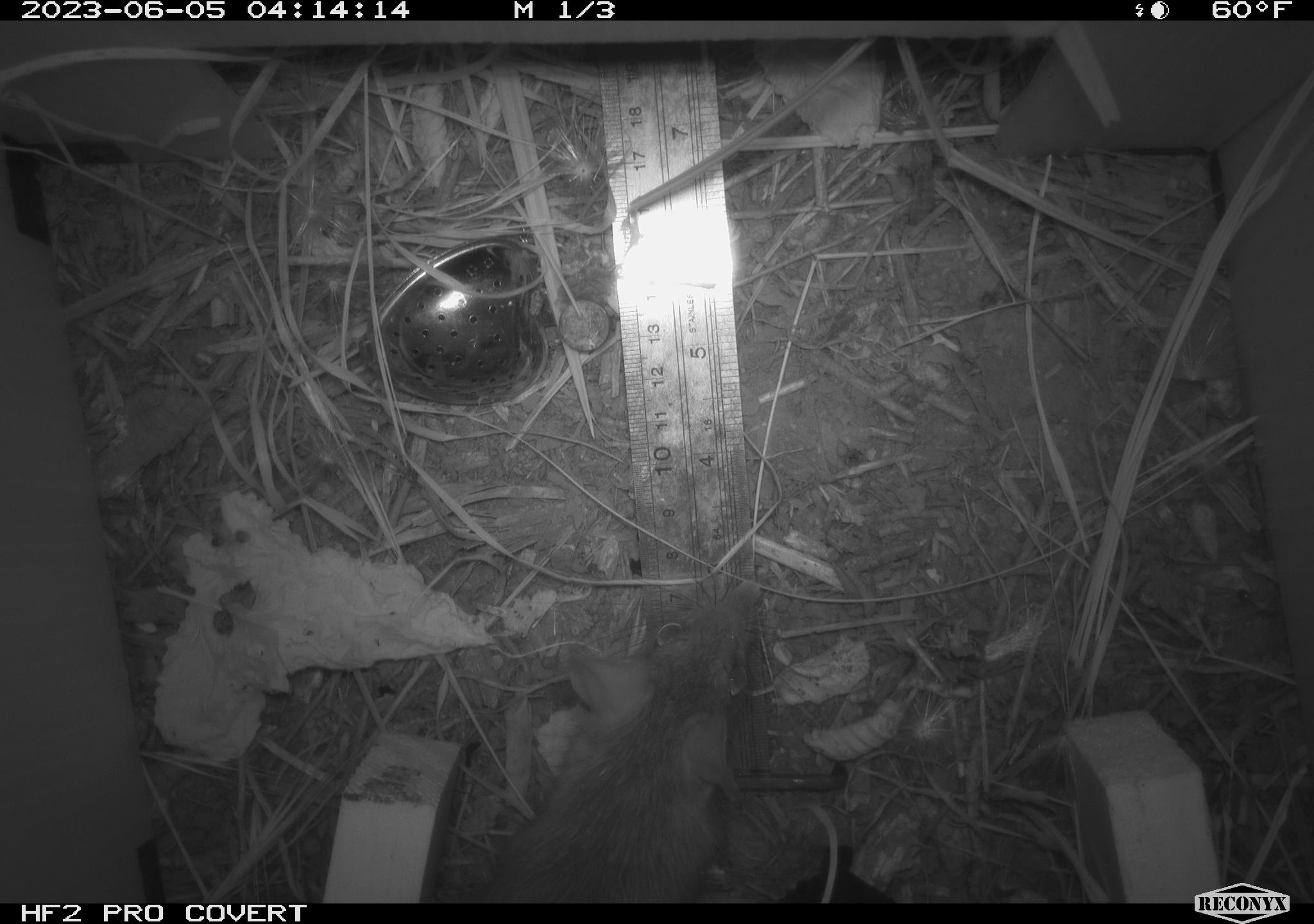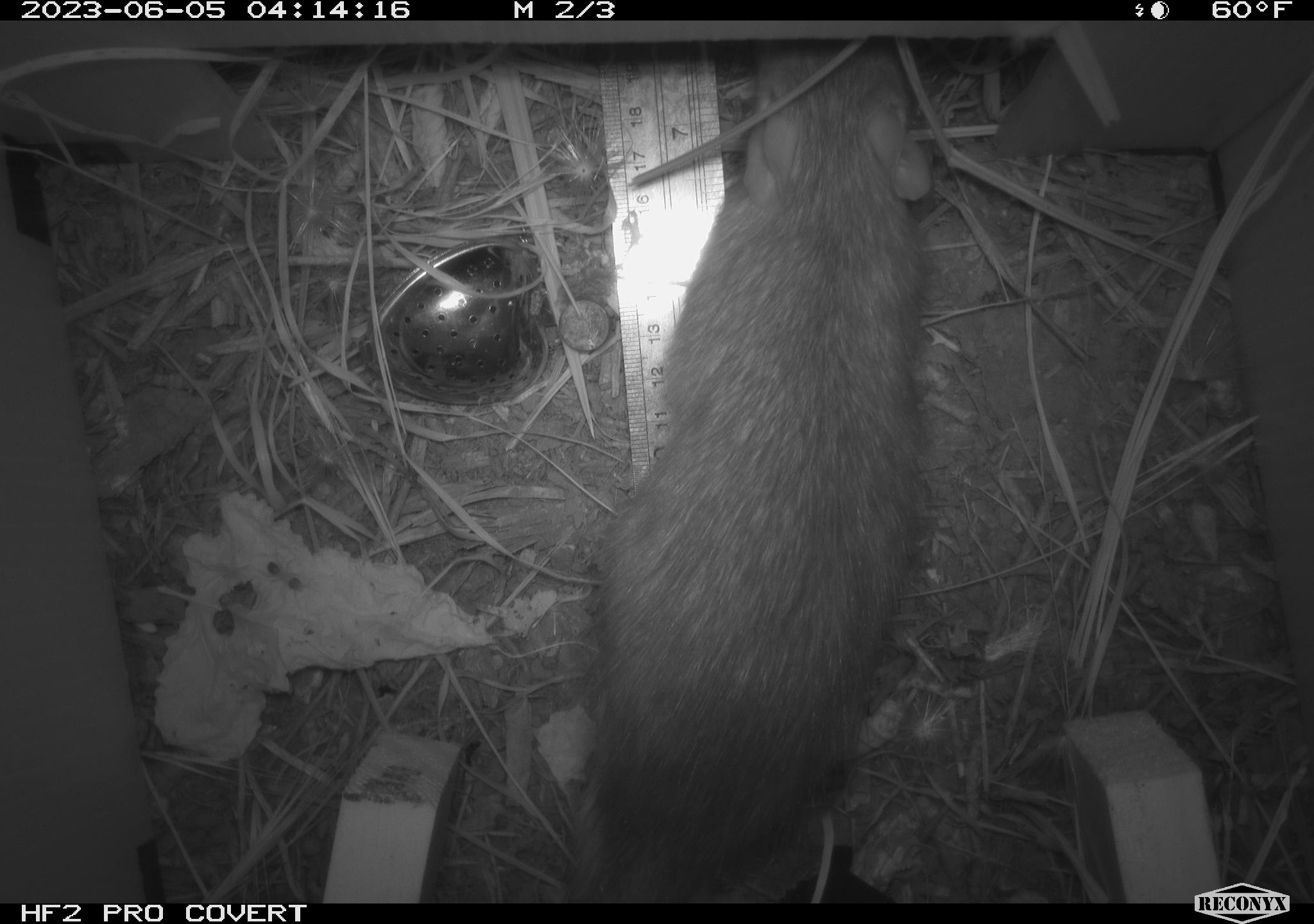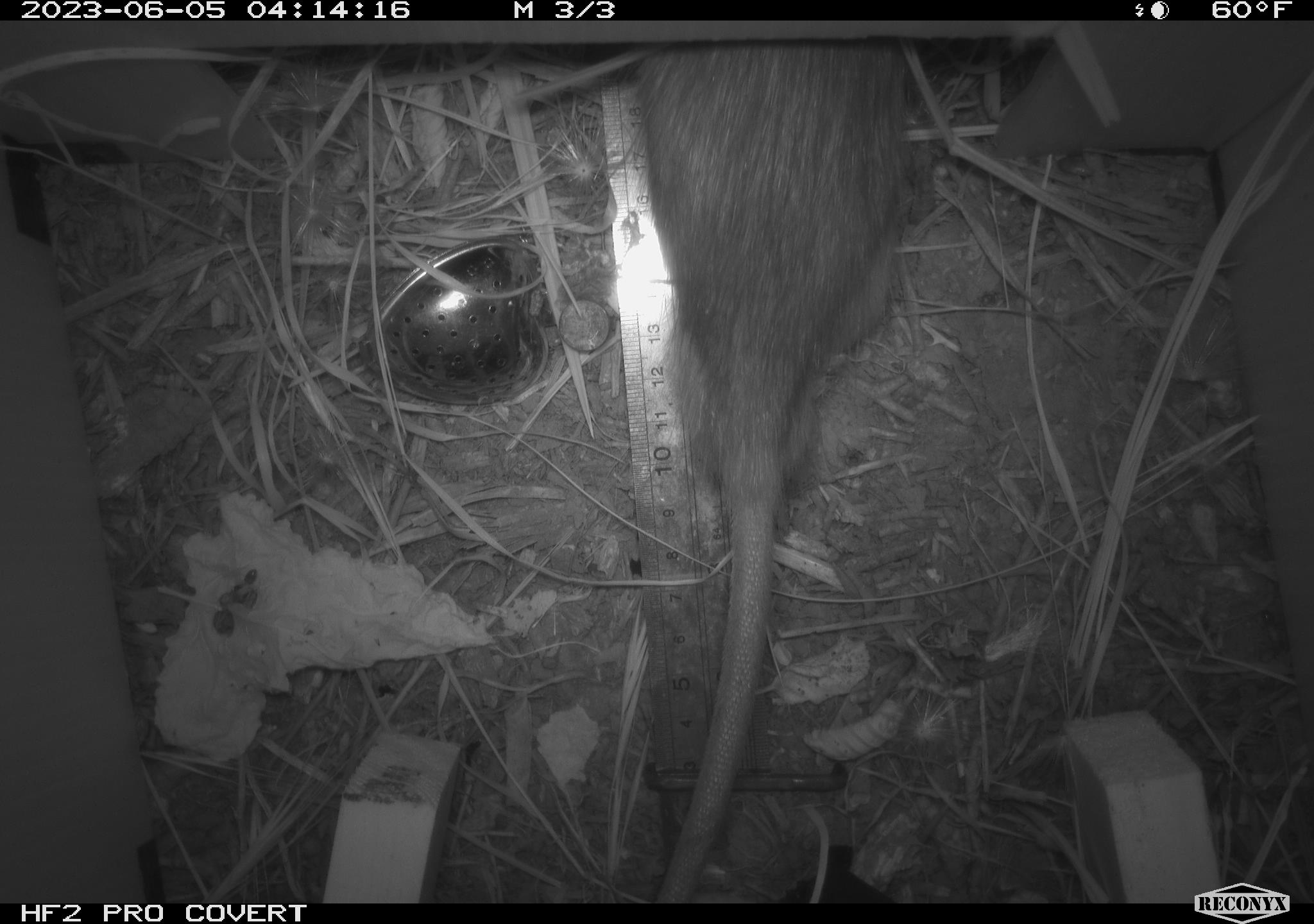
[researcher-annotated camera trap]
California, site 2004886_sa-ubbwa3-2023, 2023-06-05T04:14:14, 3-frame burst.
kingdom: Animalia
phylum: Chordata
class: Mammalia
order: Rodentia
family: Muridae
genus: Rattus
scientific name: Rattus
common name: rat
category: rattus species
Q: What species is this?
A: Rattus species (rat) (Rattus).